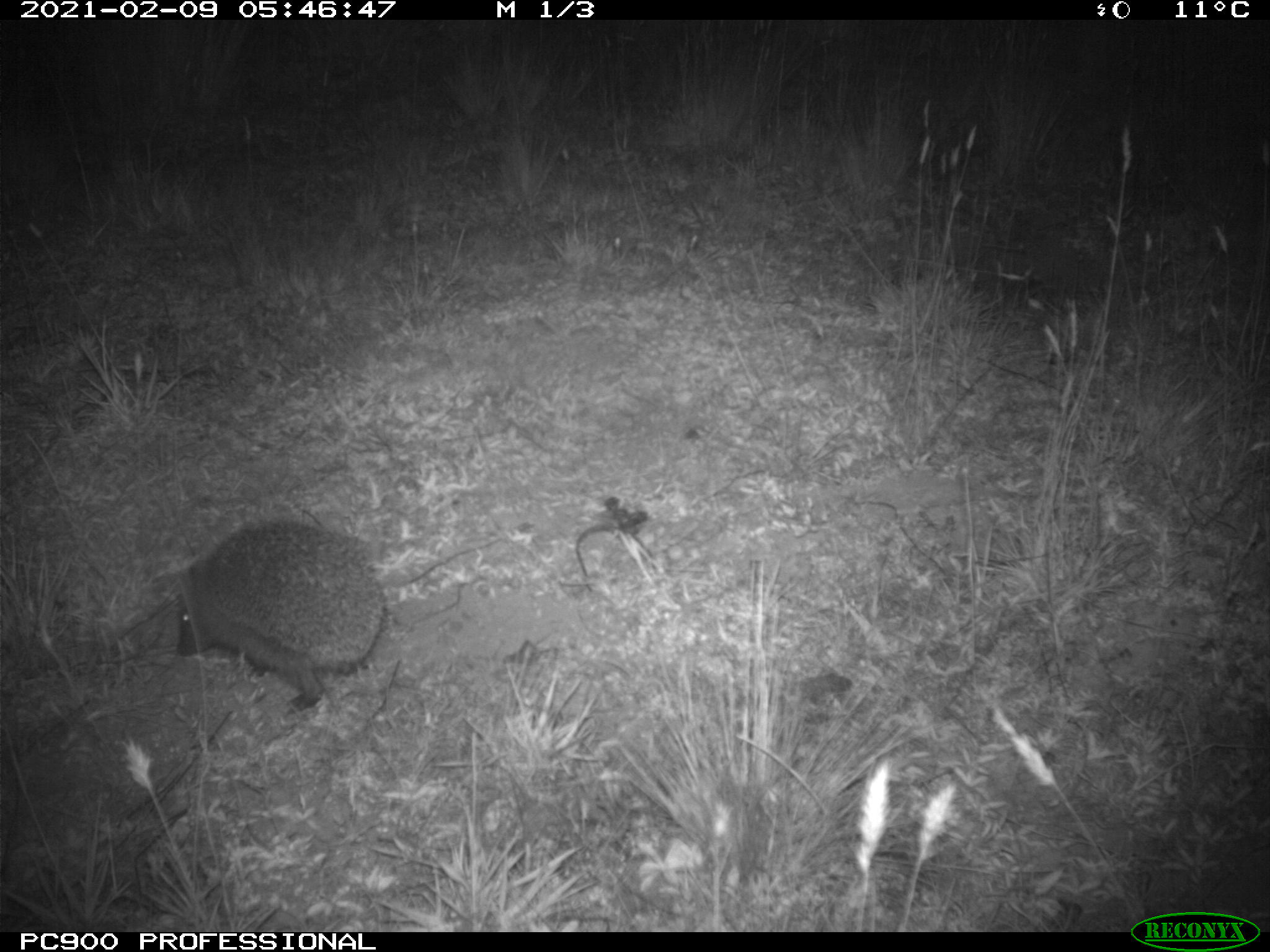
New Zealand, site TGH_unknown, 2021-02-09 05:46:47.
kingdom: Animalia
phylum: Chordata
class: Mammalia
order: Eulipotyphla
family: Erinaceidae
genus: Erinaceus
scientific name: Erinaceus europaeus europaeus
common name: european hedgehog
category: hedgehog